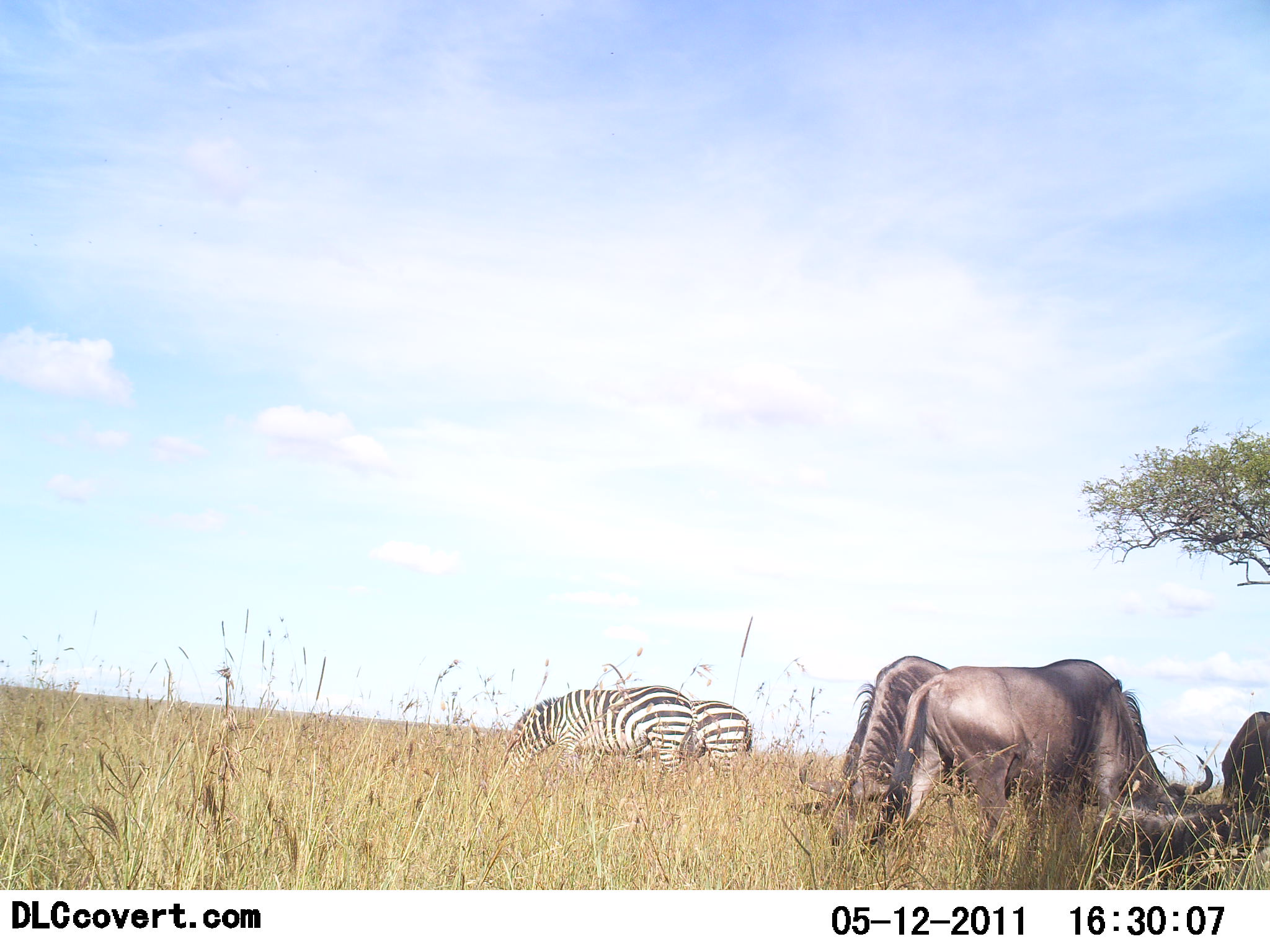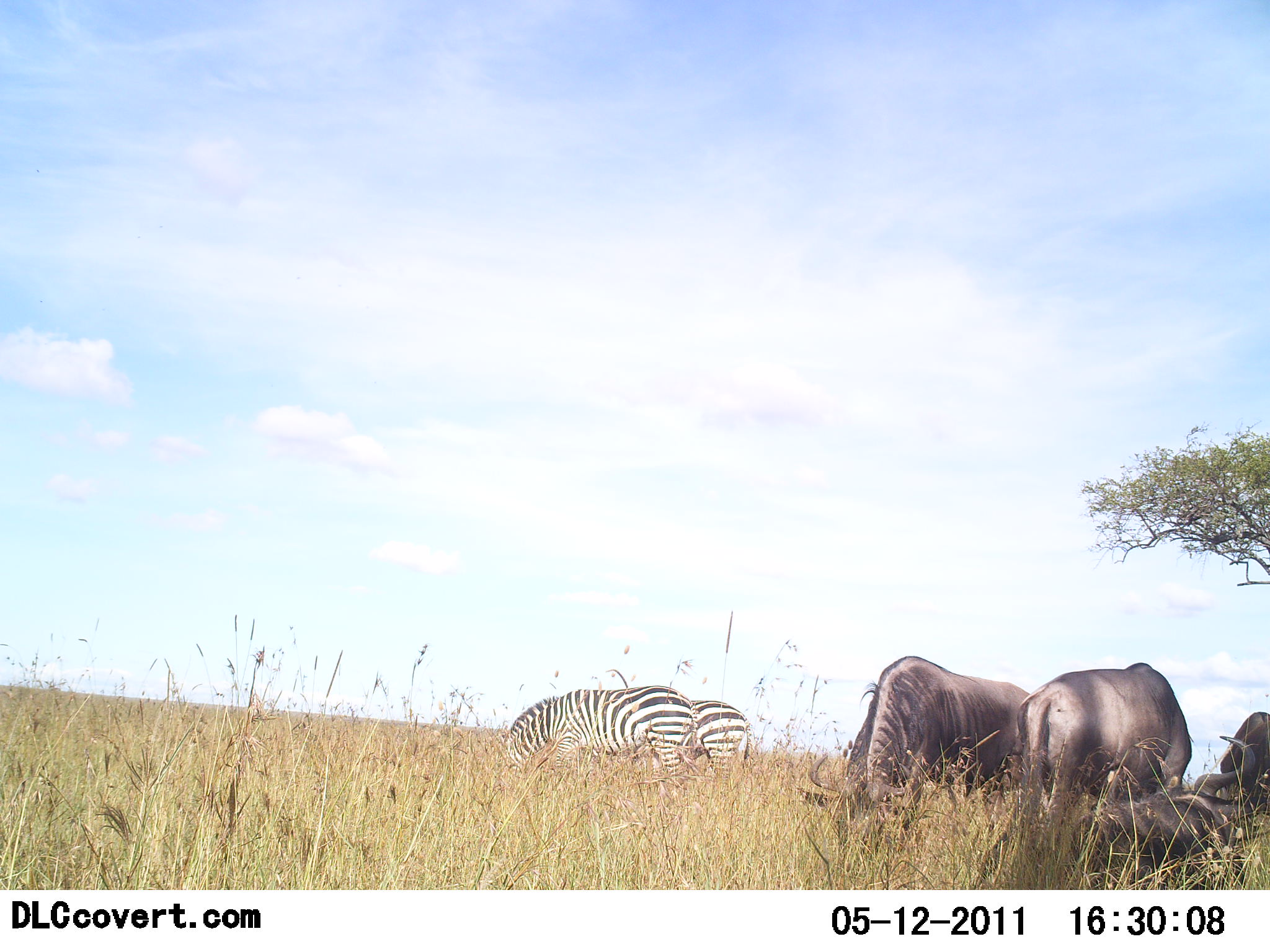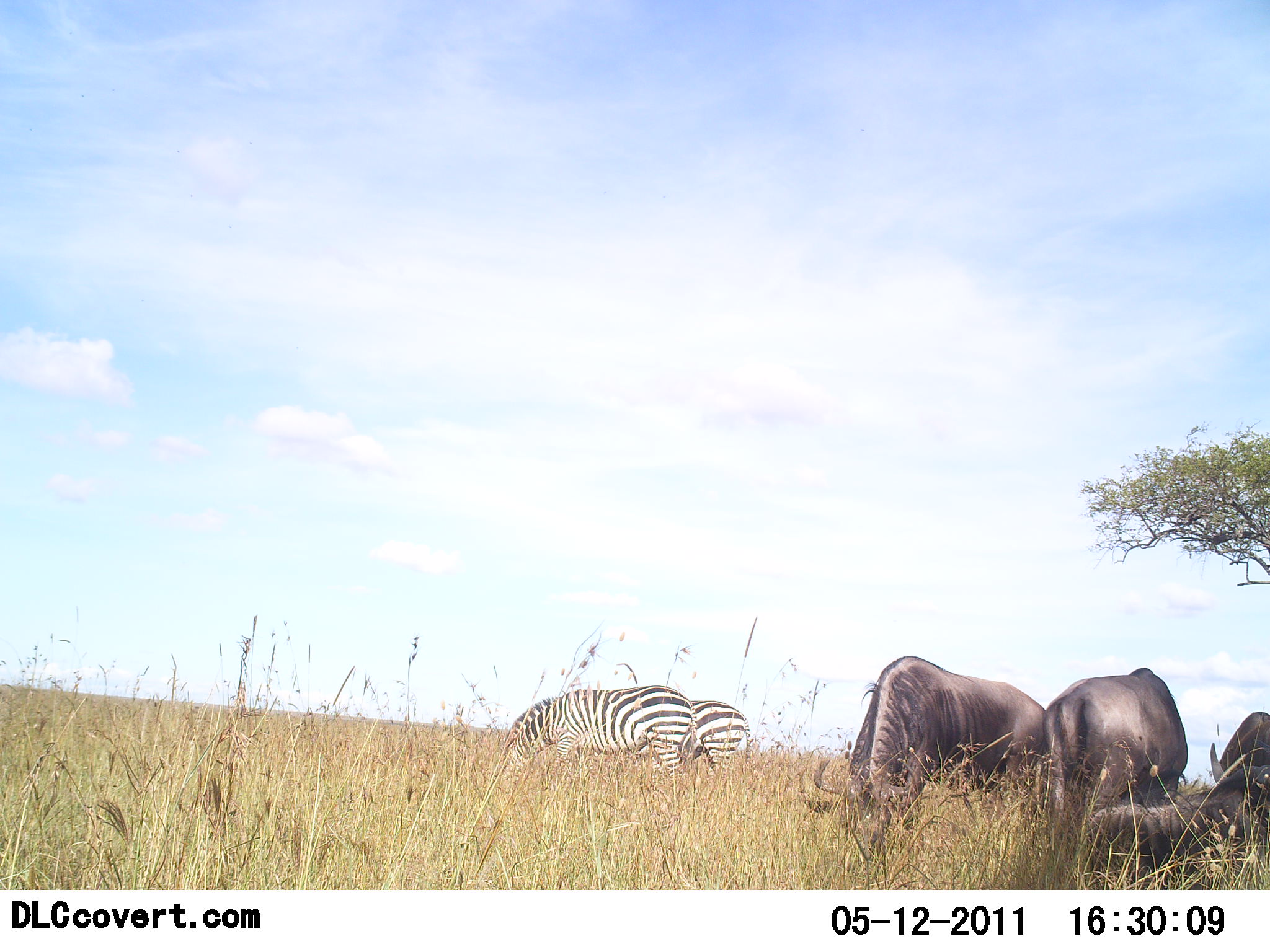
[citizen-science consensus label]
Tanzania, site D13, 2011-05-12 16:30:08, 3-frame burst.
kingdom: Animalia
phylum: Chordata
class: Mammalia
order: Artiodactyla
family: Bovidae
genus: Connochaetes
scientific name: Connochaetes taurinus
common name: blue wildebeest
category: wildebeest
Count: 4.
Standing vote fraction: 45%.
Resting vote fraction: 82%.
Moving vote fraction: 9%.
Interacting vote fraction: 9%.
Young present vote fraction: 0%.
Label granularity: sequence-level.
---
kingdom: Animalia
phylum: Chordata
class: Mammalia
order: Perissodactyla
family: Equidae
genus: Equus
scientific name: Equus quagga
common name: plains zebra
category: zebra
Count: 2.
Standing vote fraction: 18%.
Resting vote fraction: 0%.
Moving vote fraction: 0%.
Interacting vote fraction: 0%.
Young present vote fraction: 0%.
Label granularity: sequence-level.